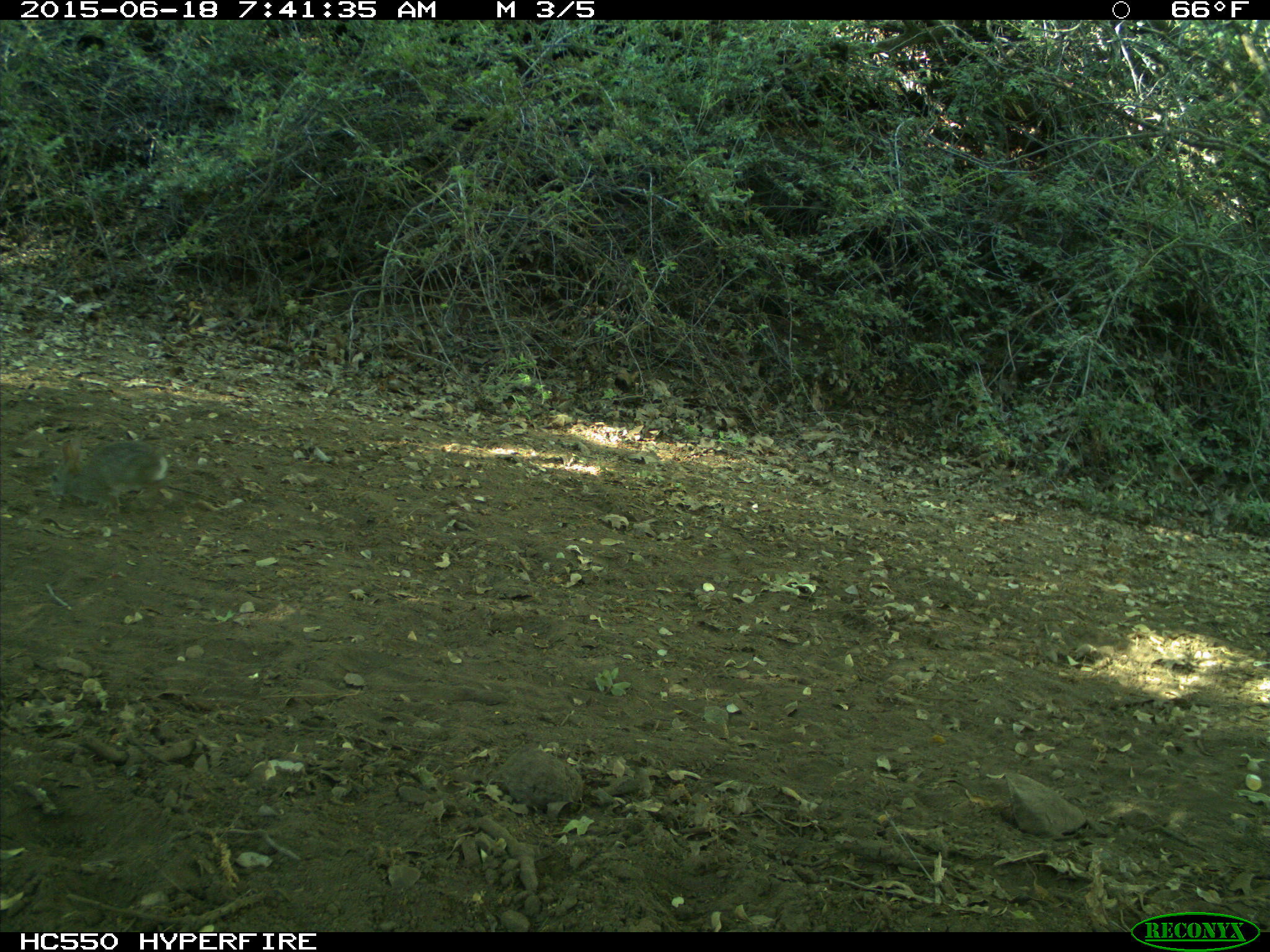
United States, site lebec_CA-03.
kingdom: Animalia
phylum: Chordata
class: Mammalia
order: Lagomorpha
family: Leporidae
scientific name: Leporidae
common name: rabbits and hares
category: unidentified rabbit